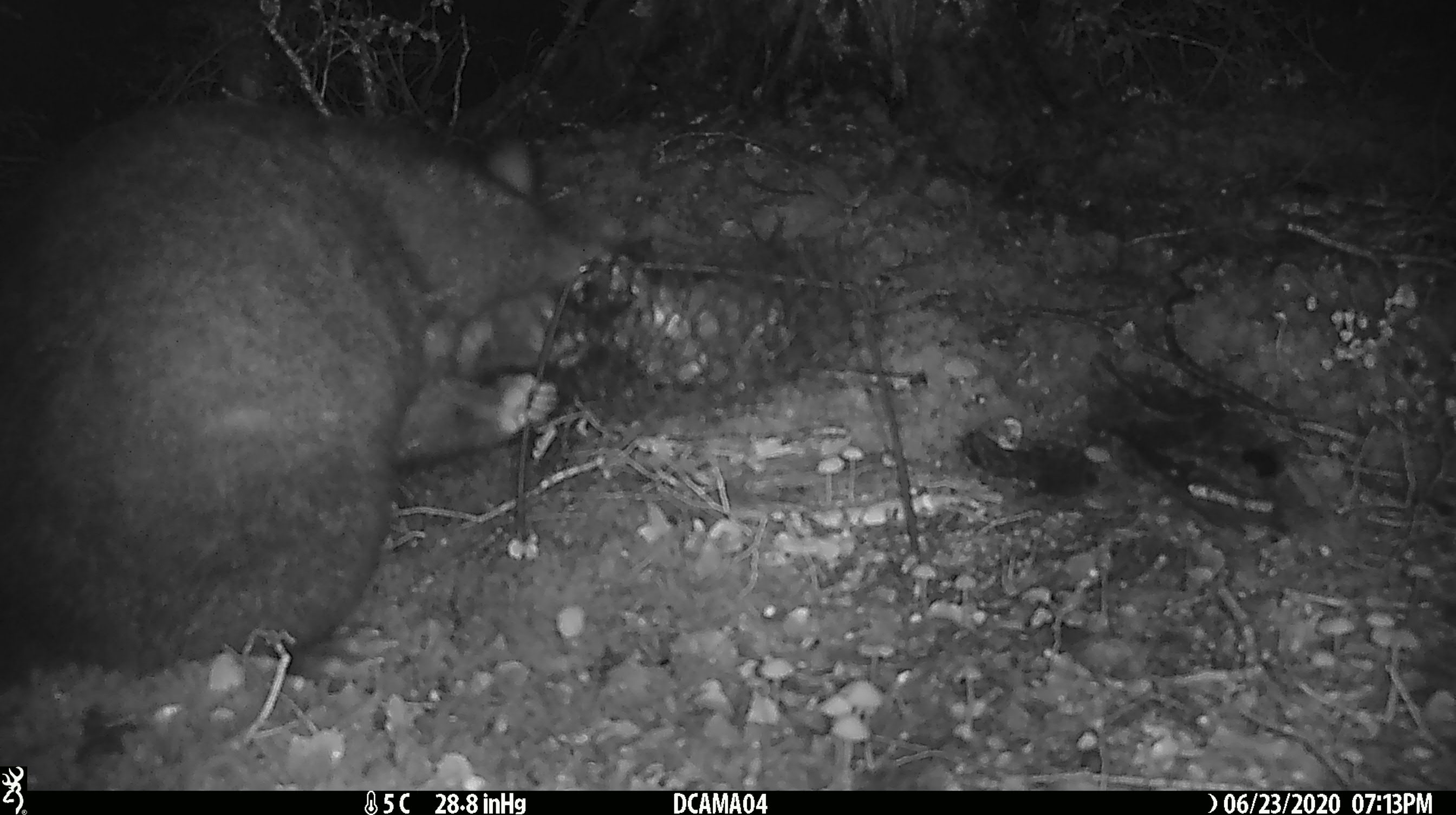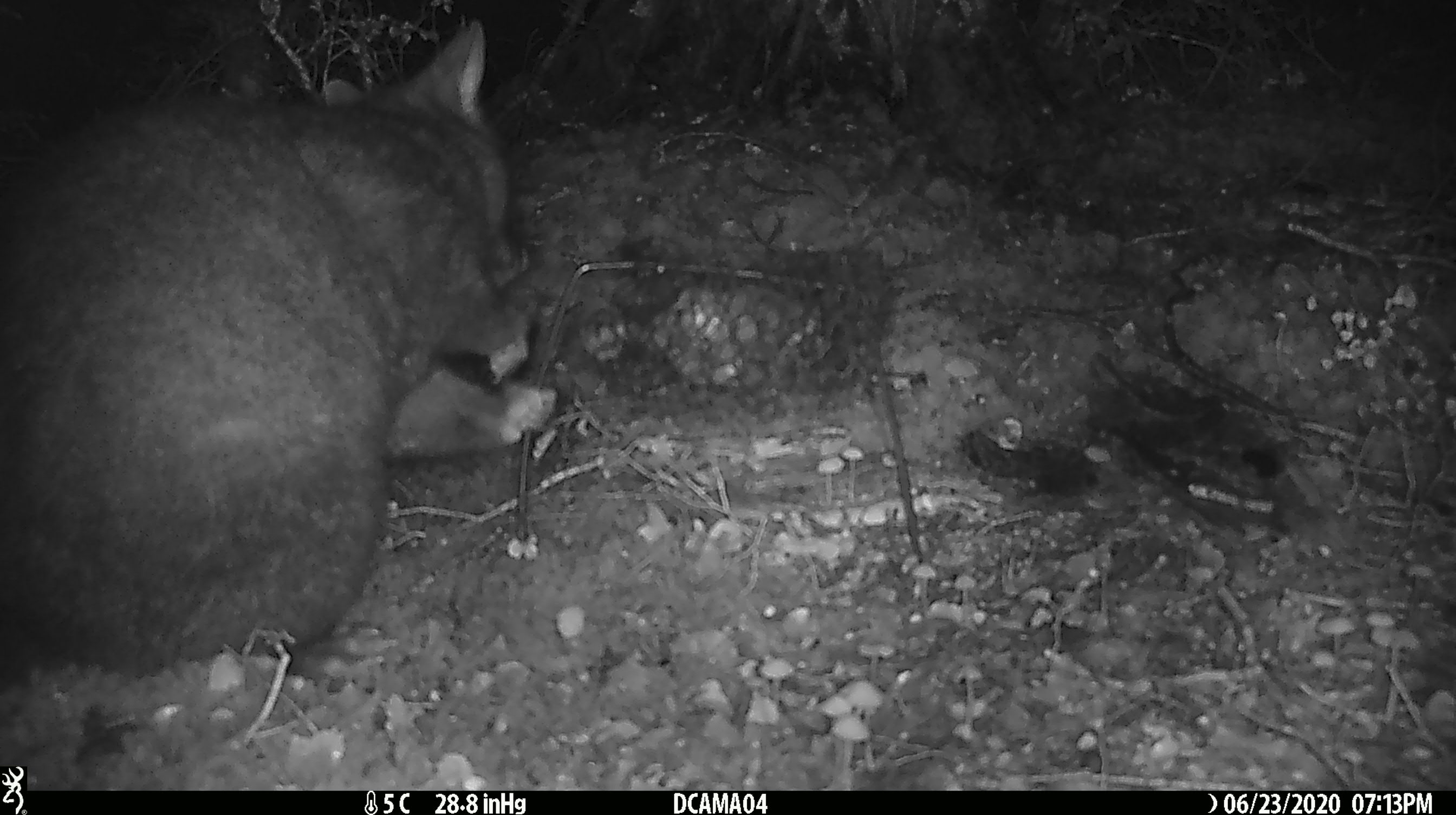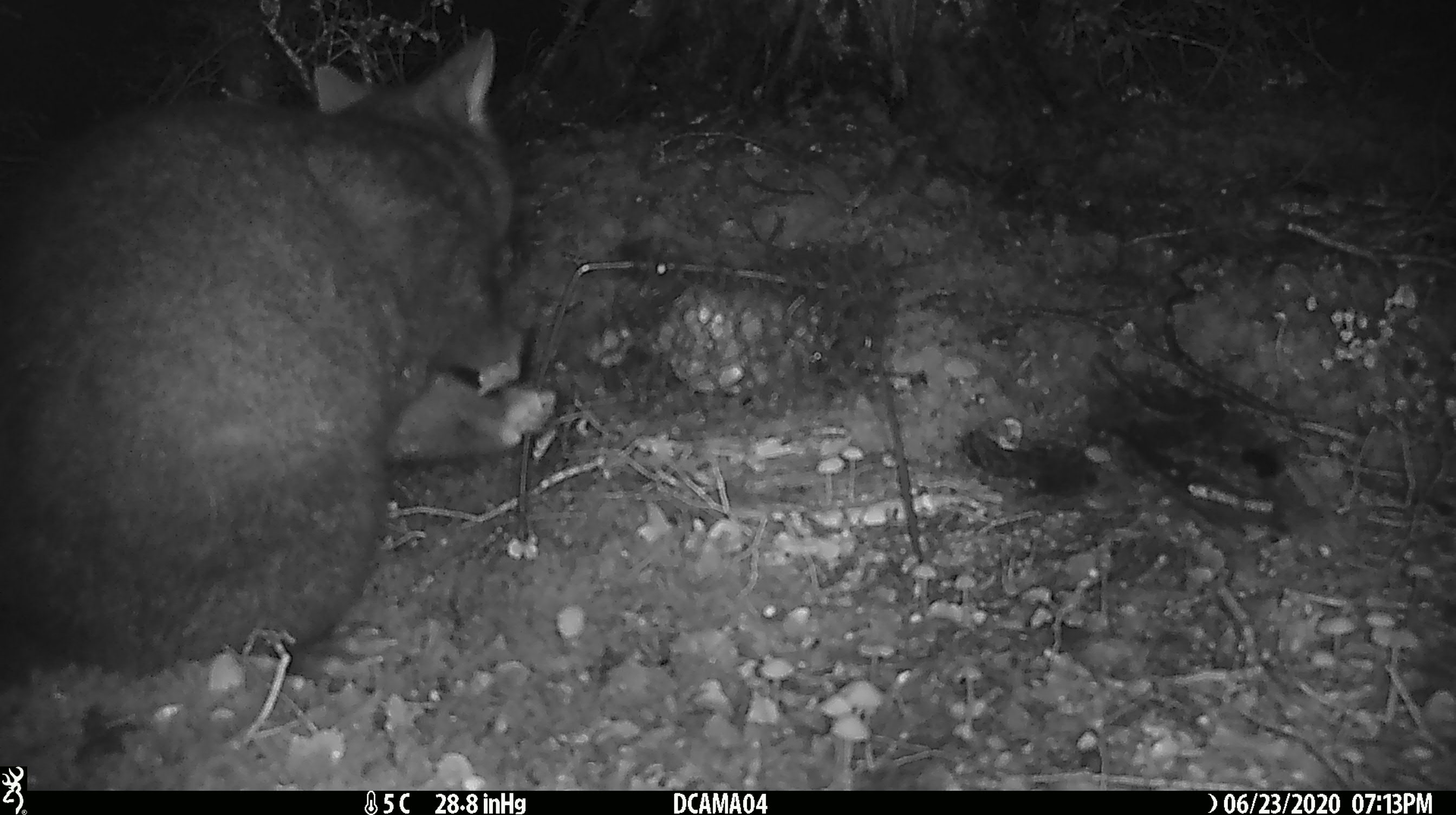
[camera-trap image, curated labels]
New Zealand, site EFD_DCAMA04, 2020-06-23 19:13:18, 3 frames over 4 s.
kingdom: Animalia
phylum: Chordata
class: Mammalia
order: Diprotodontia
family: Phalangeridae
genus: Trichosurus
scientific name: Trichosurus vulpecula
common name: common brushtail possum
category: possum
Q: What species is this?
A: Possum (common brushtail possum) (Trichosurus vulpecula).